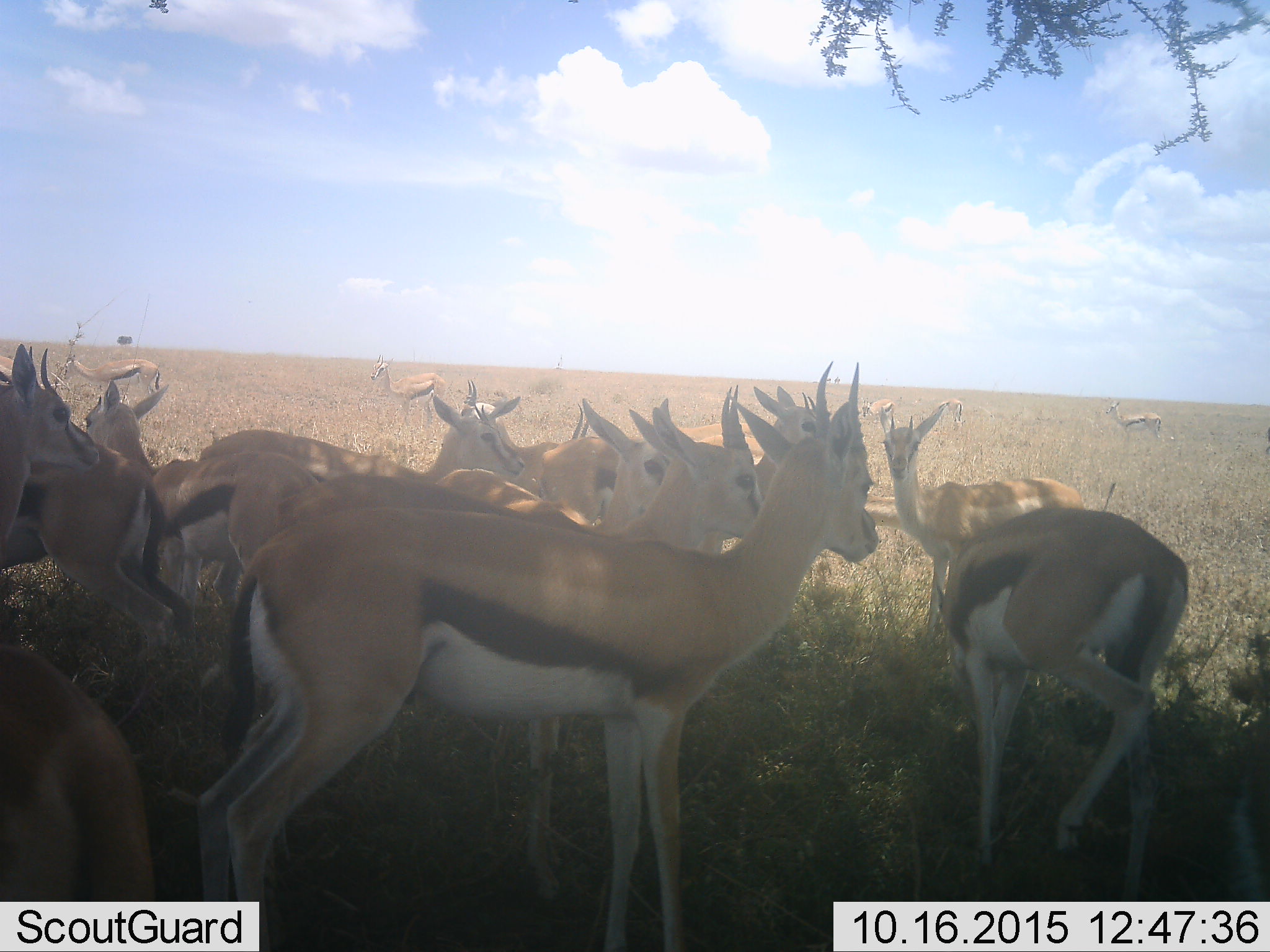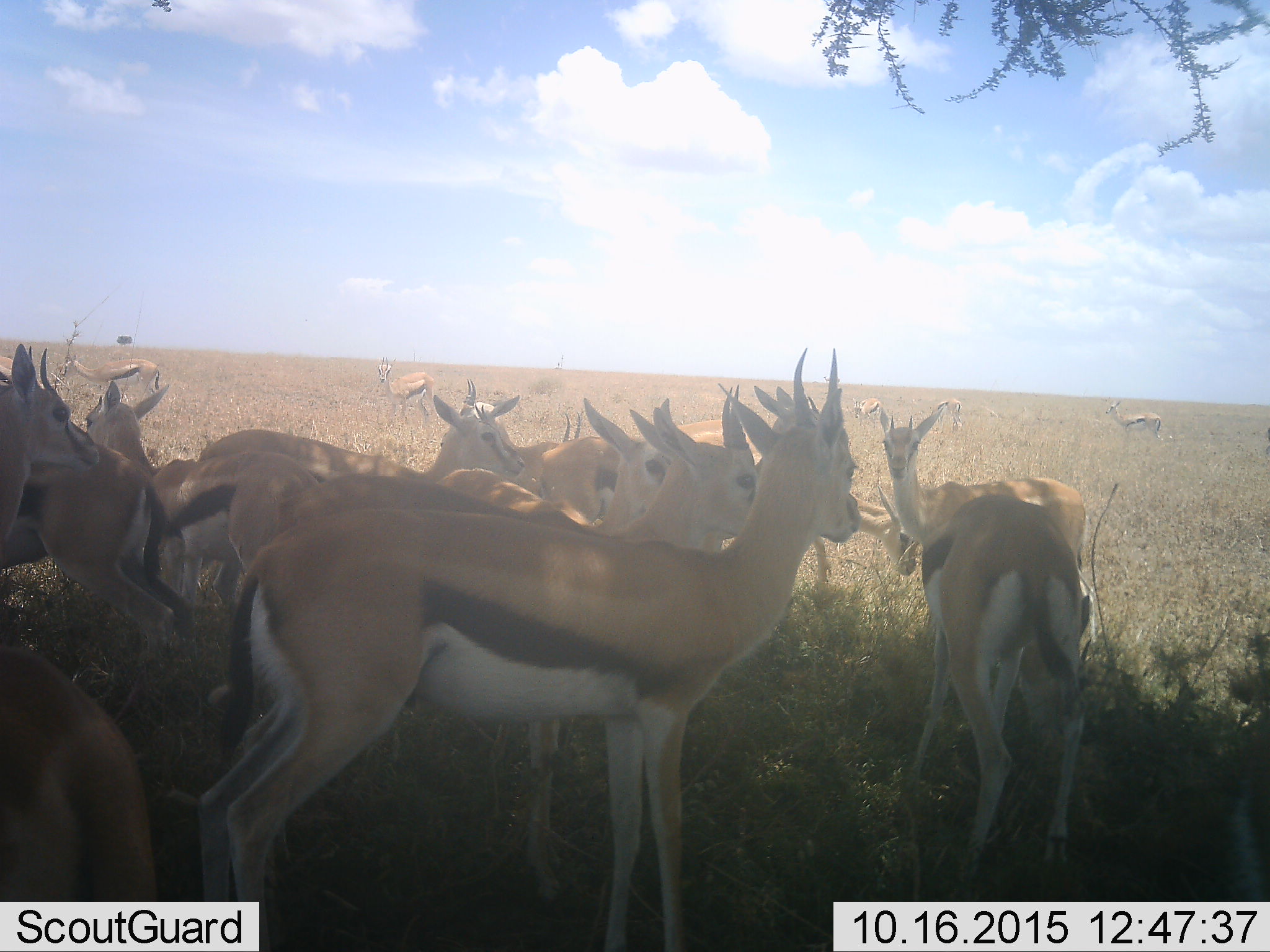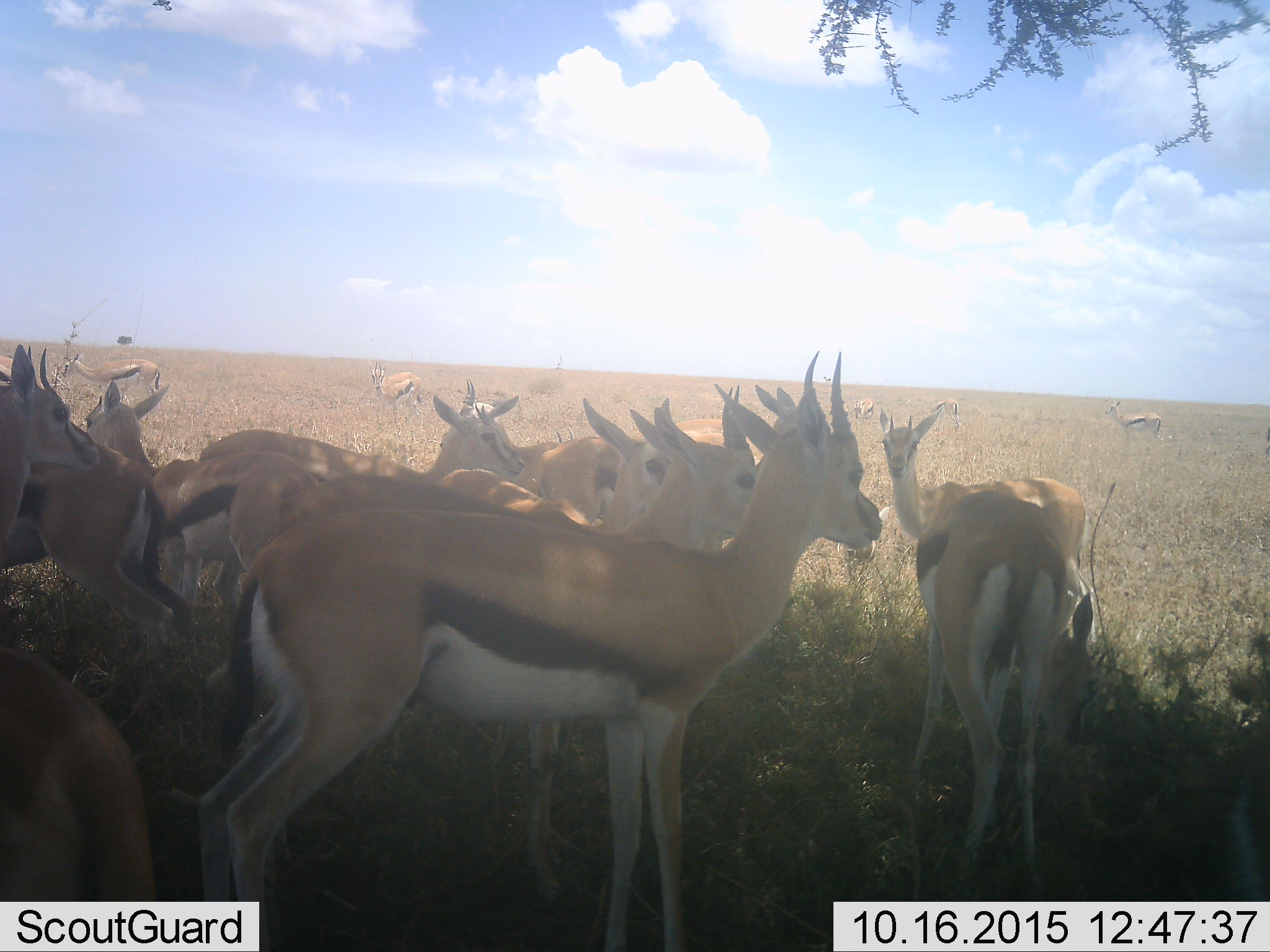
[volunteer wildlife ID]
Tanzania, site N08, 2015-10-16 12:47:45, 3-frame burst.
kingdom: Animalia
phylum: Chordata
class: Mammalia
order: Artiodactyla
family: Bovidae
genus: Eudorcas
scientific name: Eudorcas thomsonii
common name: thomson's gazelle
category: gazellethomsons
Gazellethomsons (thomson's gazelle) (Eudorcas thomsonii), count 11-50. Behavior (volunteer vote fractions): standing 100%, resting 0%, moving 33%, interacting 22%. Young present (vote fraction): 0%. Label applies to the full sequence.